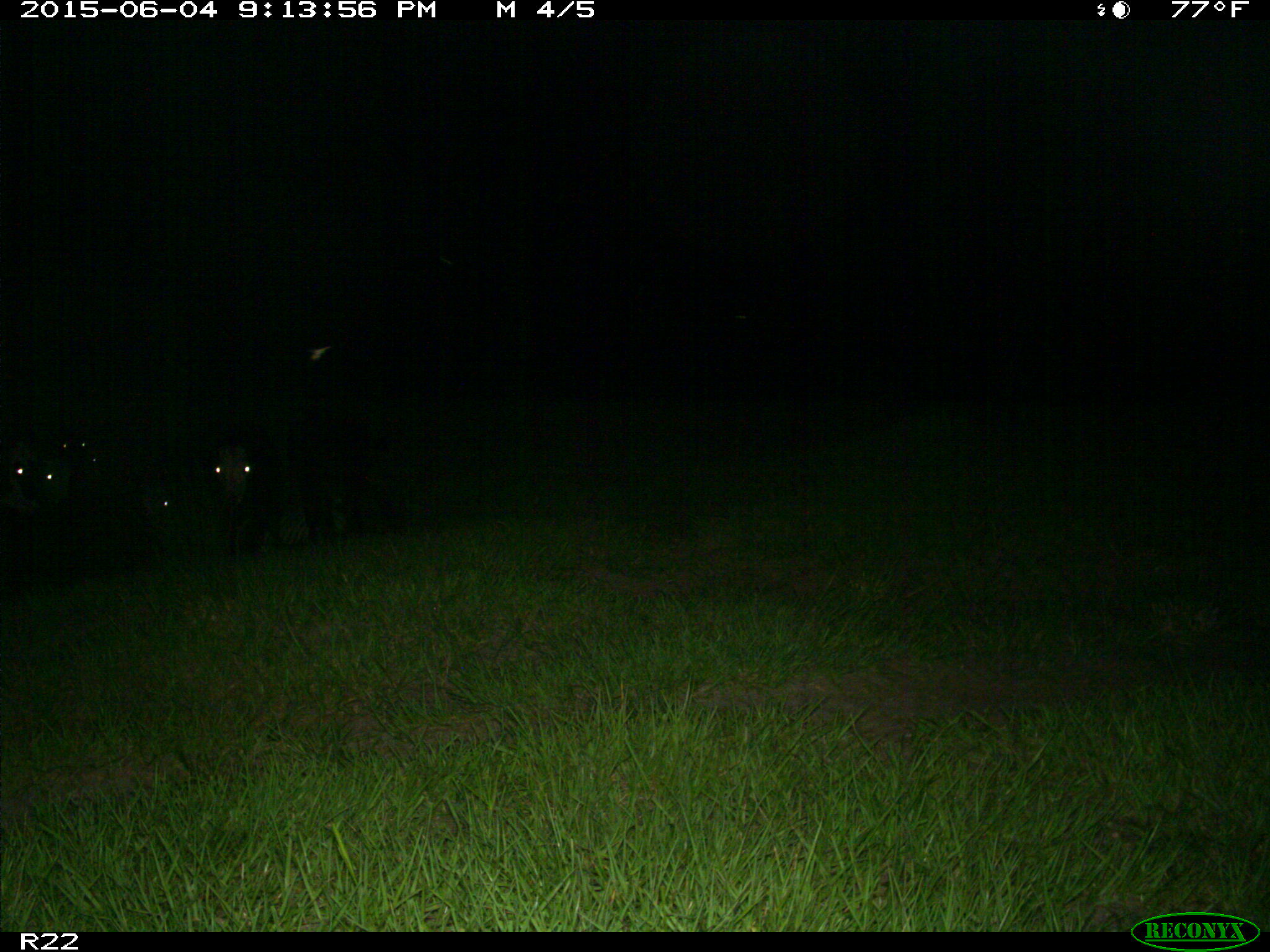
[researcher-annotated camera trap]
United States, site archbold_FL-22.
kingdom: Animalia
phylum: Chordata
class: Mammalia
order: Artiodactyla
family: Bovidae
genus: Bos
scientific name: Bos taurus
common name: domestic cow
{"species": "Bos taurus (domestic cow)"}